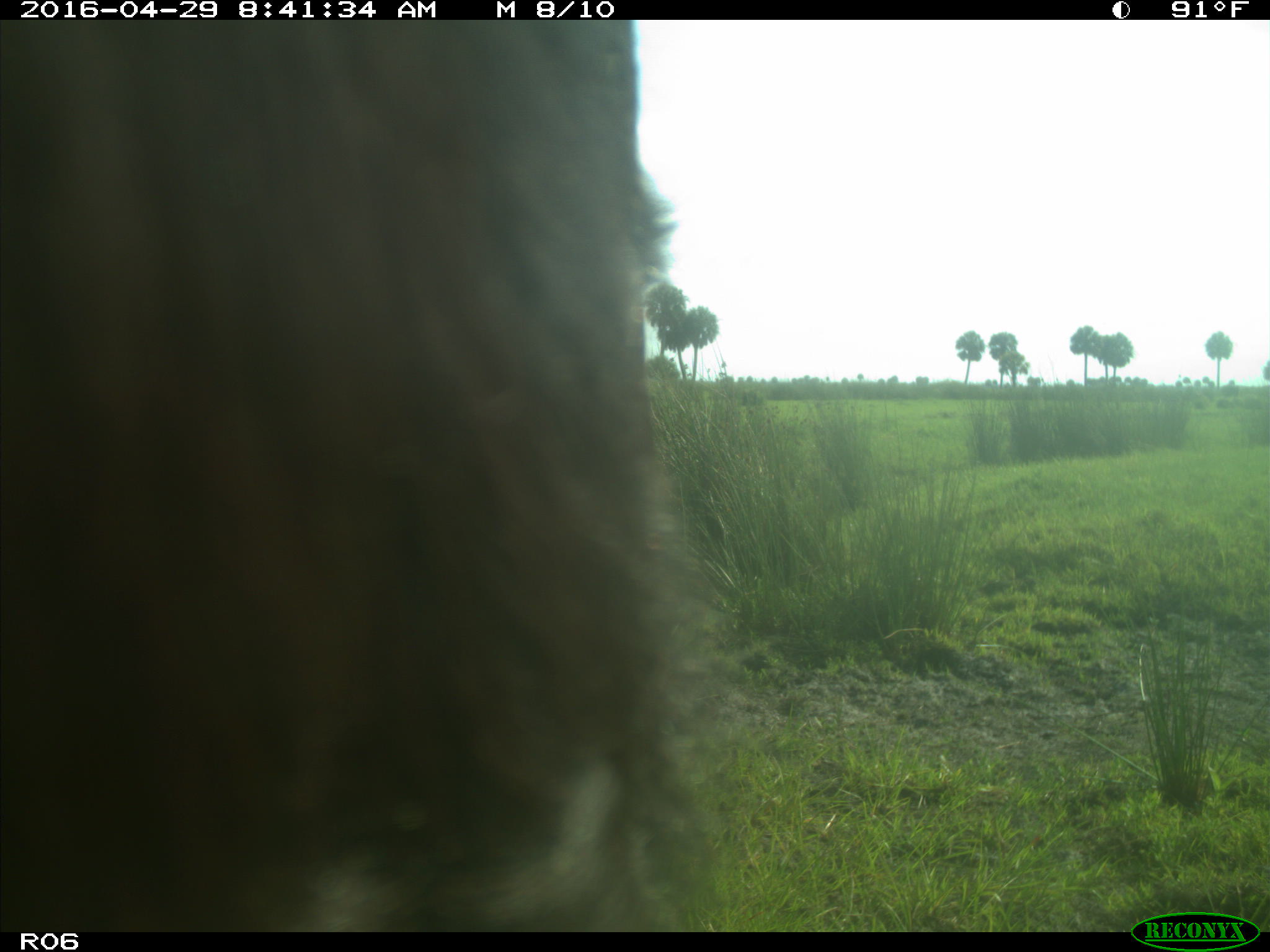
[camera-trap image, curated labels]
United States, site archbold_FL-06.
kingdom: Animalia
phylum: Chordata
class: Mammalia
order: Artiodactyla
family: Bovidae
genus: Bos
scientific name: Bos taurus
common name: domestic cow